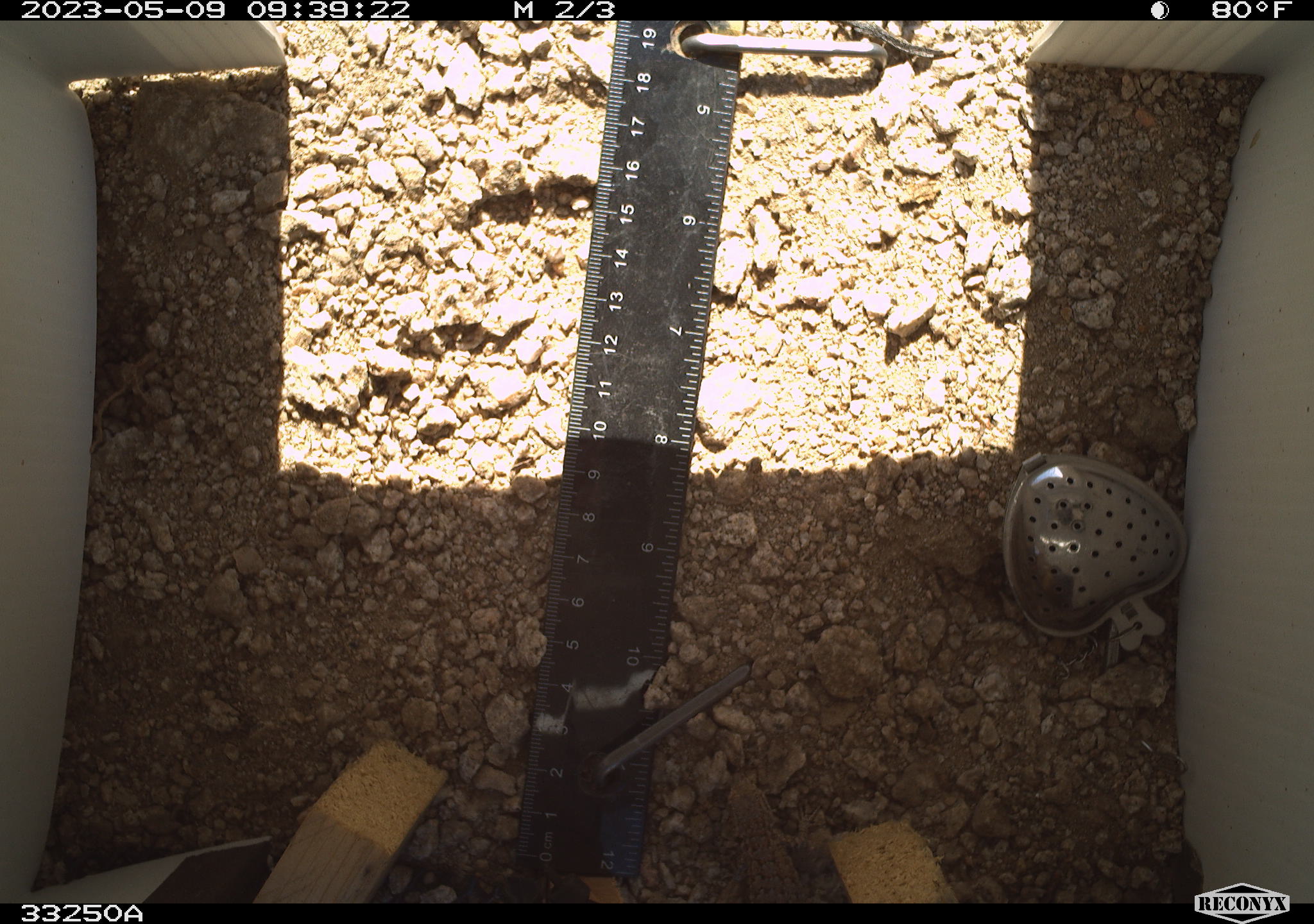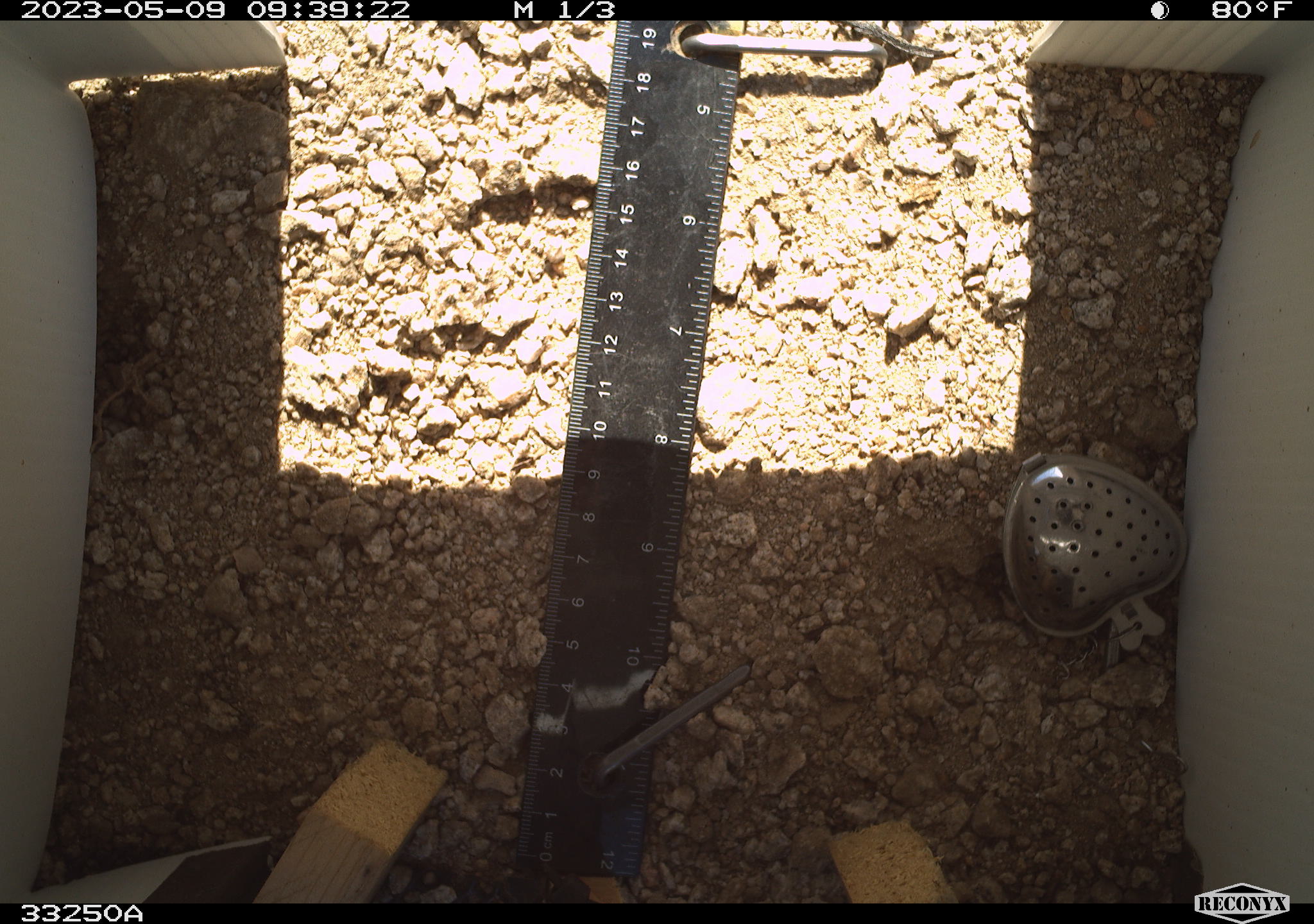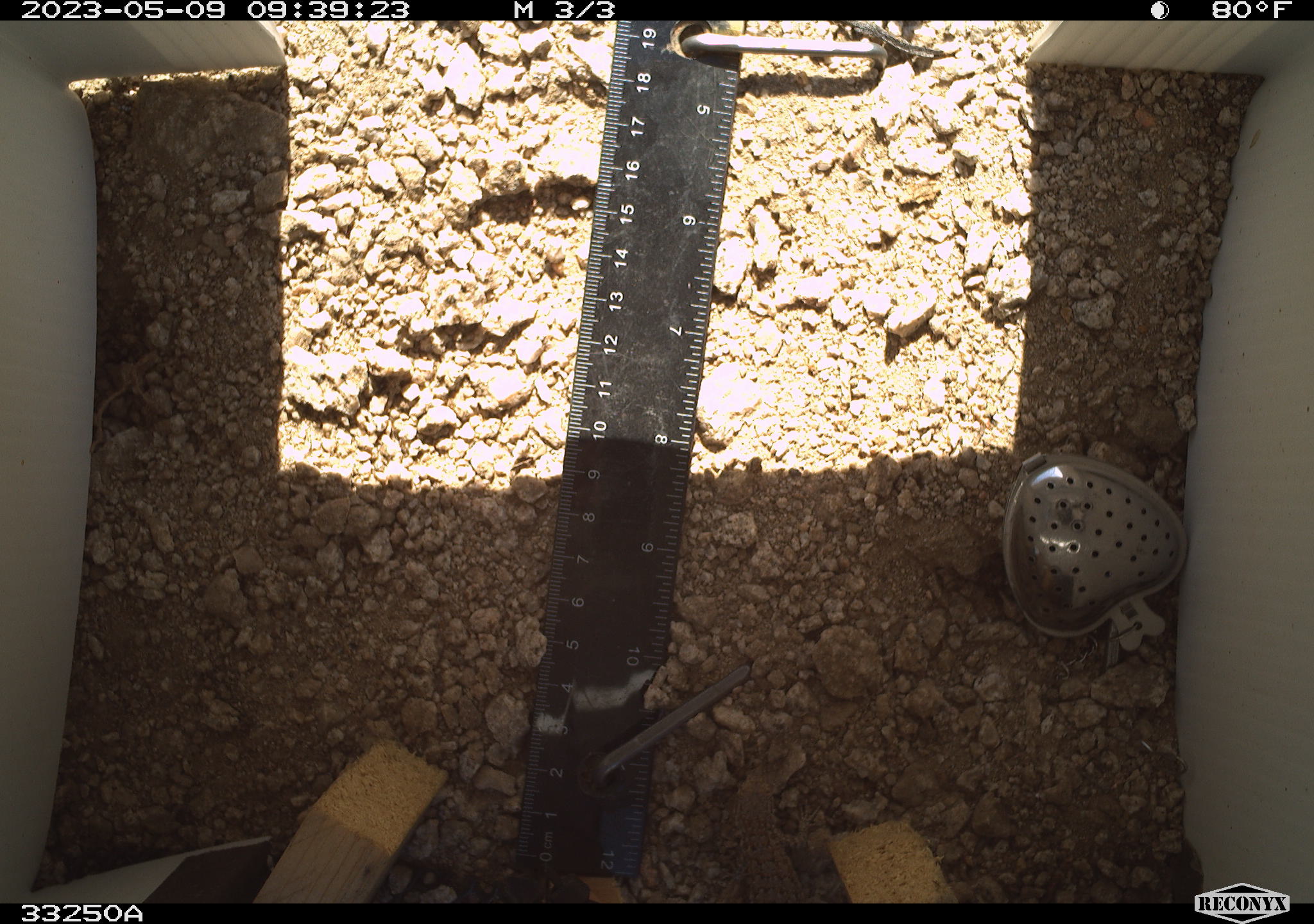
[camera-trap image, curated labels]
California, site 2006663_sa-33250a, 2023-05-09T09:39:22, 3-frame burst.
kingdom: Animalia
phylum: Chordata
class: Reptilia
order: Squamata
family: Phrynosomatidae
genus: Sceloporus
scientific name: Sceloporus graciosus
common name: common sagebrush lizard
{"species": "common sagebrush lizard (Sceloporus graciosus)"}